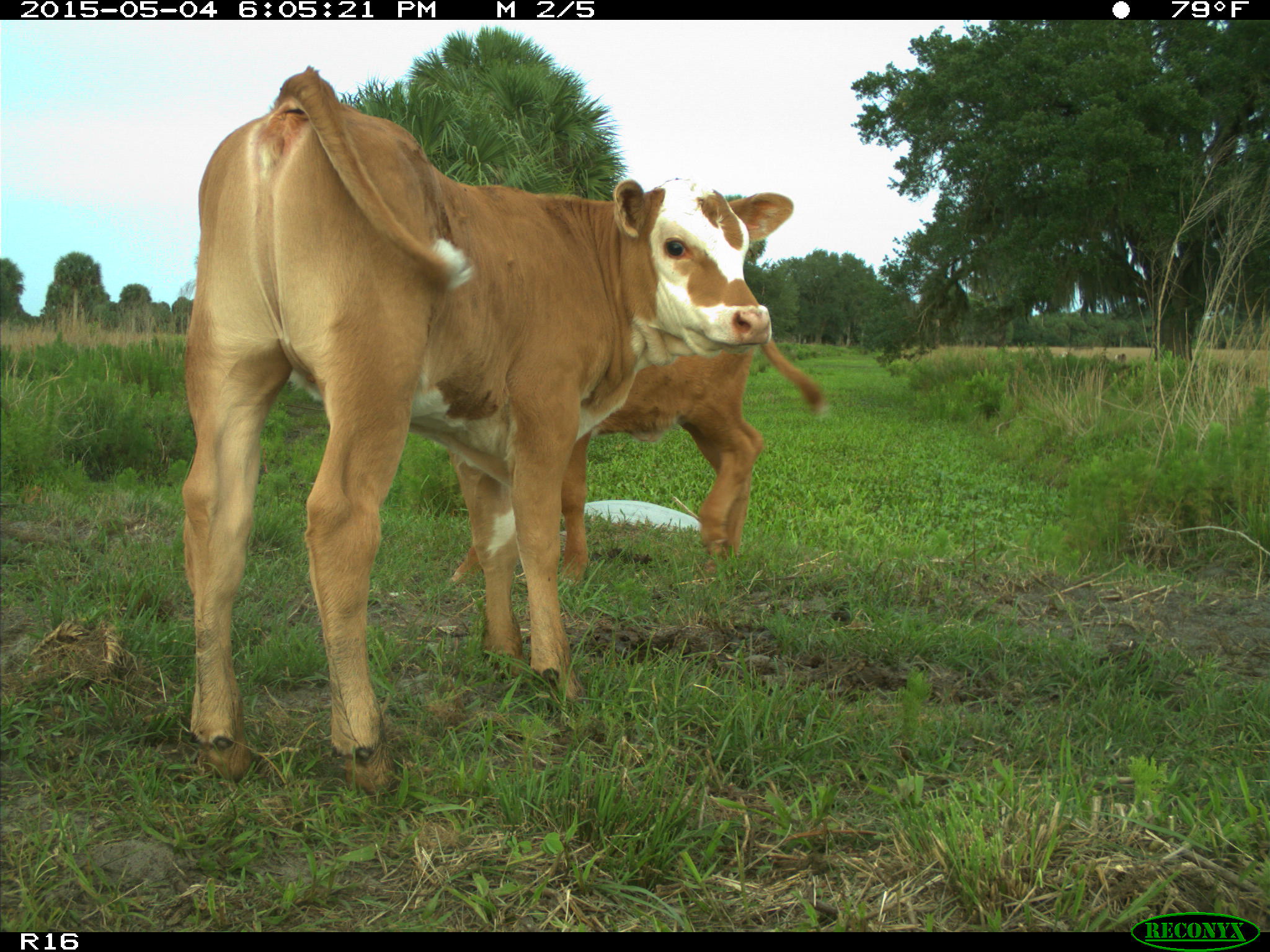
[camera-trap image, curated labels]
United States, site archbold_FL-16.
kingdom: Animalia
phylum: Chordata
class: Mammalia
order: Artiodactyla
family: Bovidae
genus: Bos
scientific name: Bos taurus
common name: domestic cow